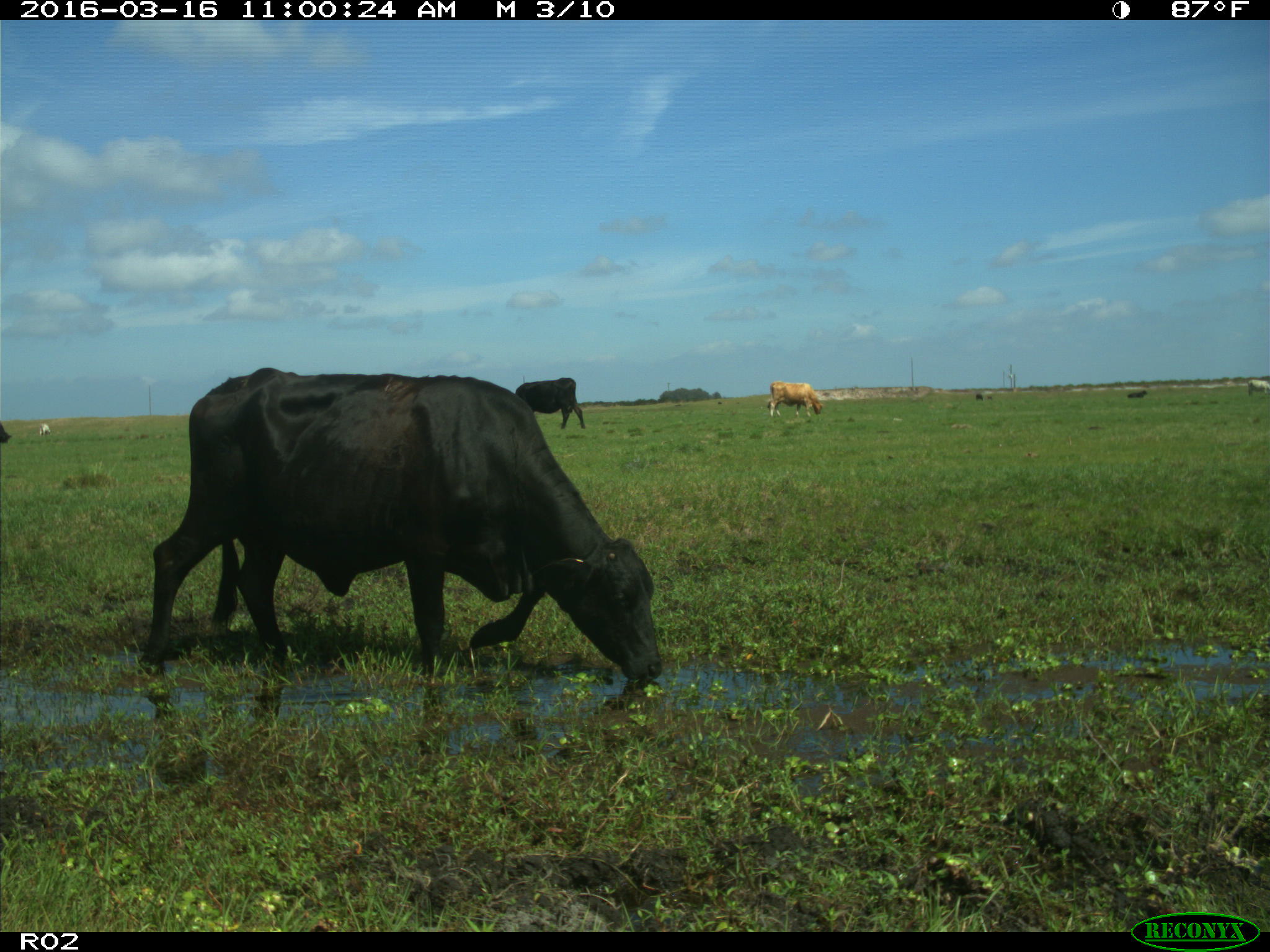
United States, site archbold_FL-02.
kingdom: Animalia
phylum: Chordata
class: Mammalia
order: Artiodactyla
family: Bovidae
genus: Bos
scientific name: Bos taurus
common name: domestic cow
Bos taurus (domestic cow).